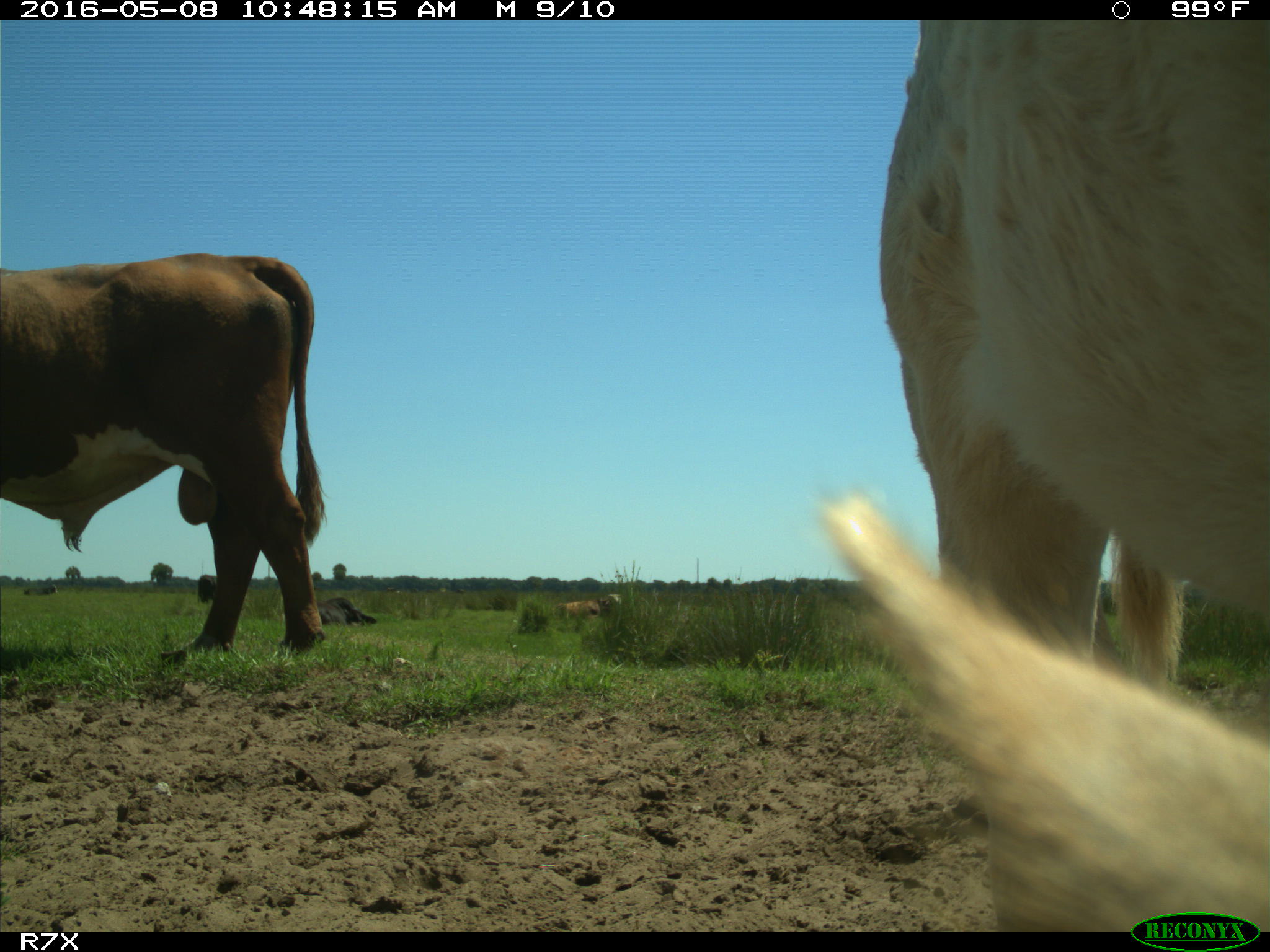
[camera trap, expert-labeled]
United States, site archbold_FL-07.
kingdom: Animalia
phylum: Chordata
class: Mammalia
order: Artiodactyla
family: Bovidae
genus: Bos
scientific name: Bos taurus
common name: domestic cow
Bos taurus (domestic cow).